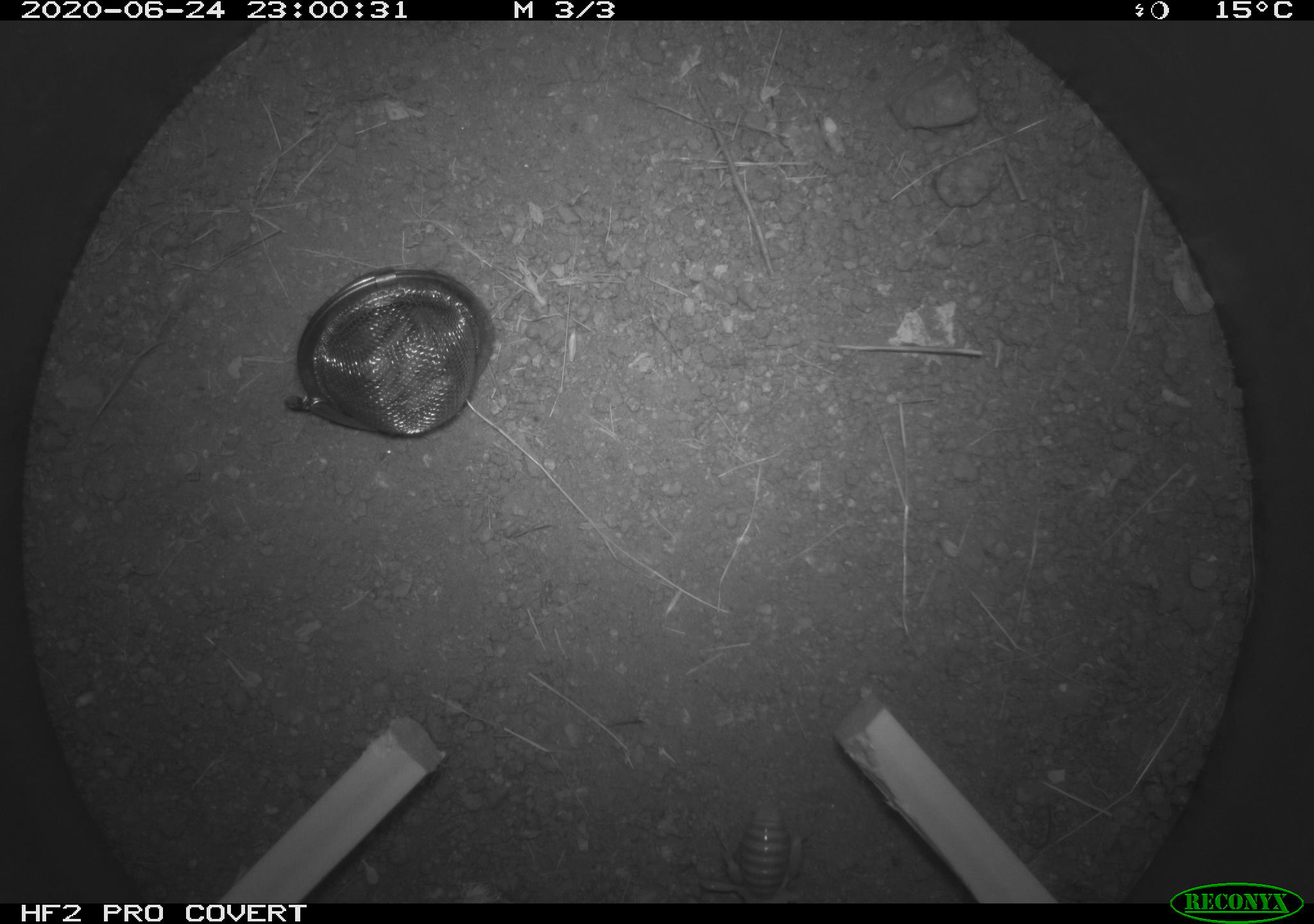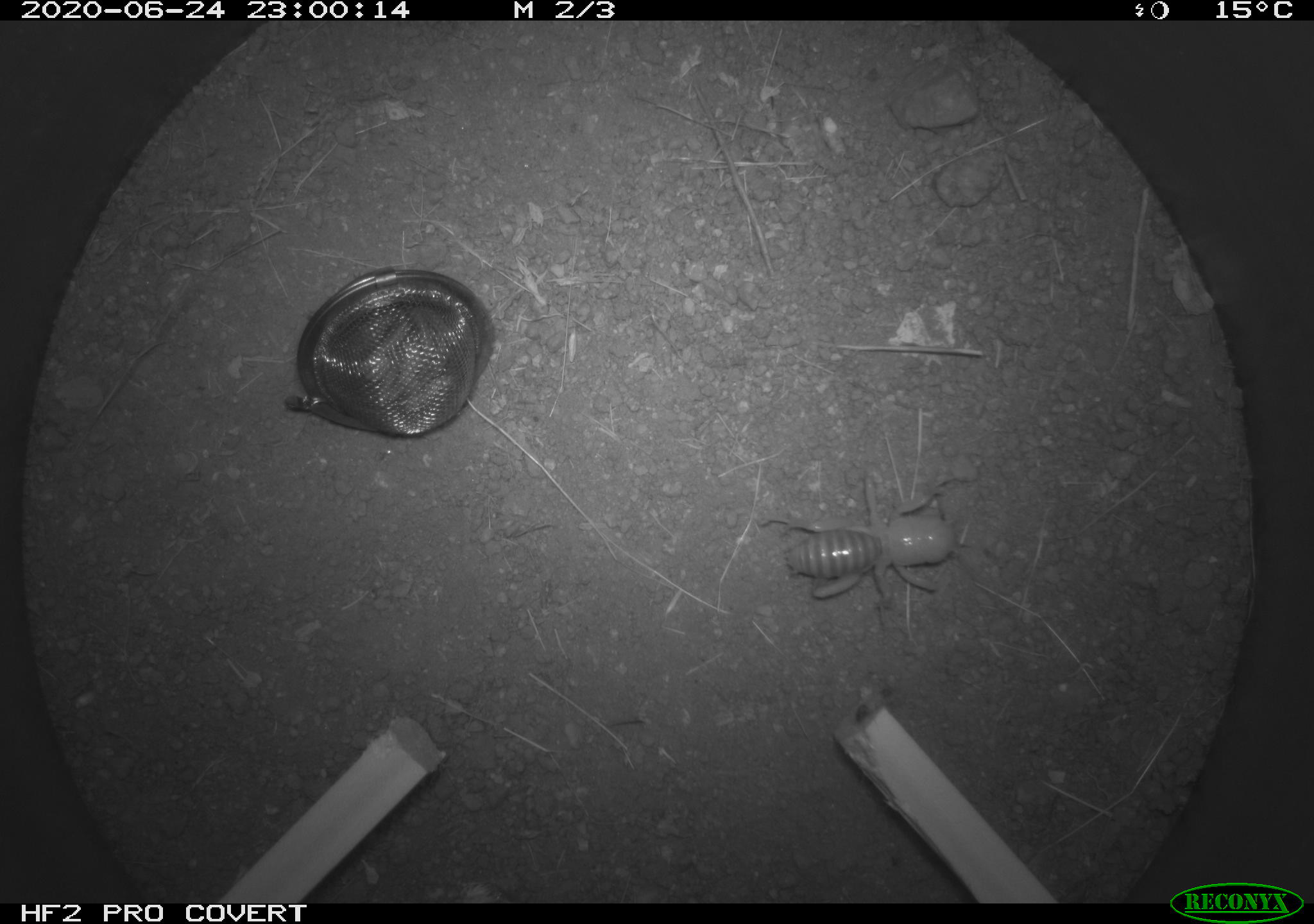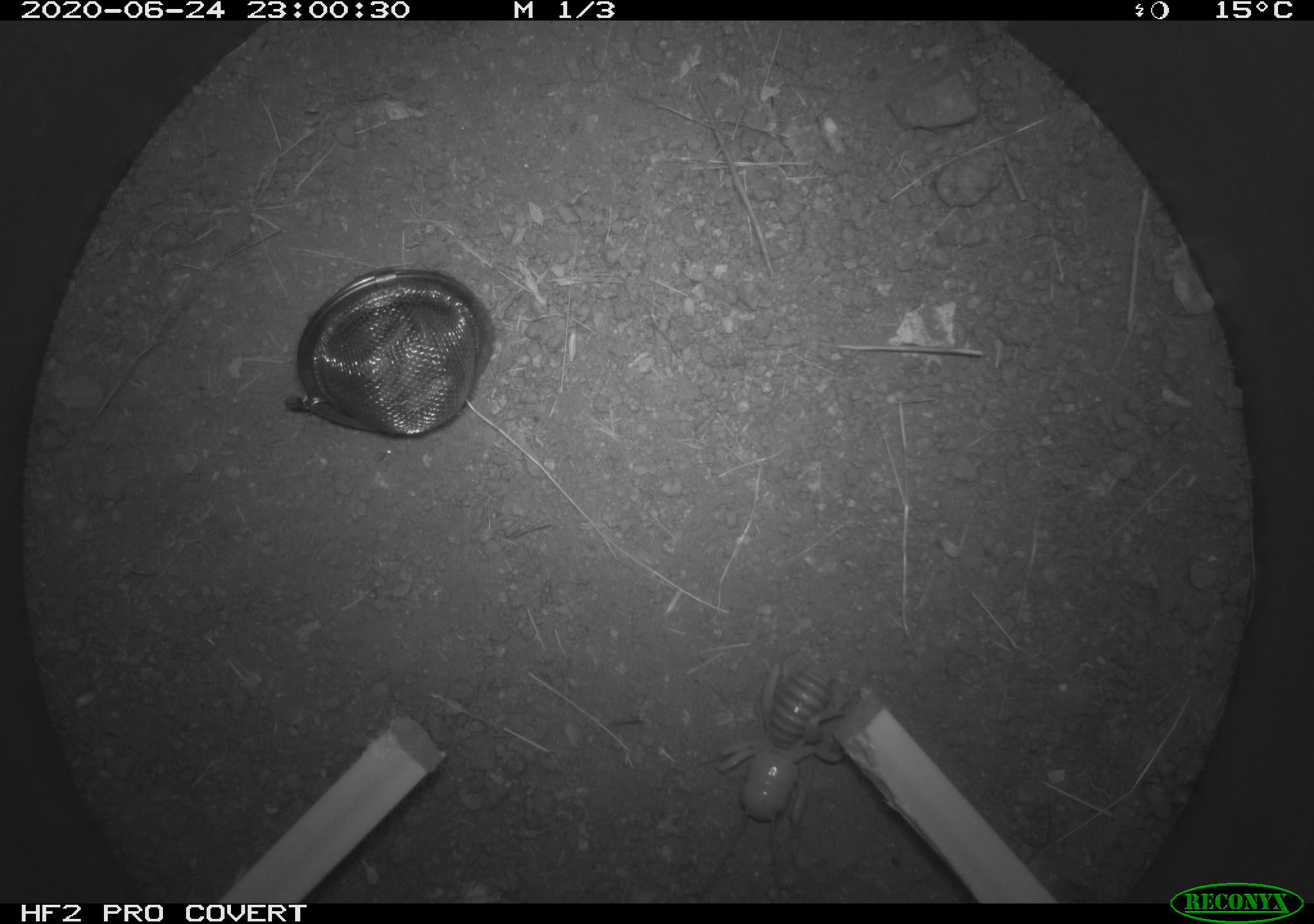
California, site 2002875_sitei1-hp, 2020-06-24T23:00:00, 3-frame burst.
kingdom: Animalia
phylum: Arthropoda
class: Insecta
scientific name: Insecta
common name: insect